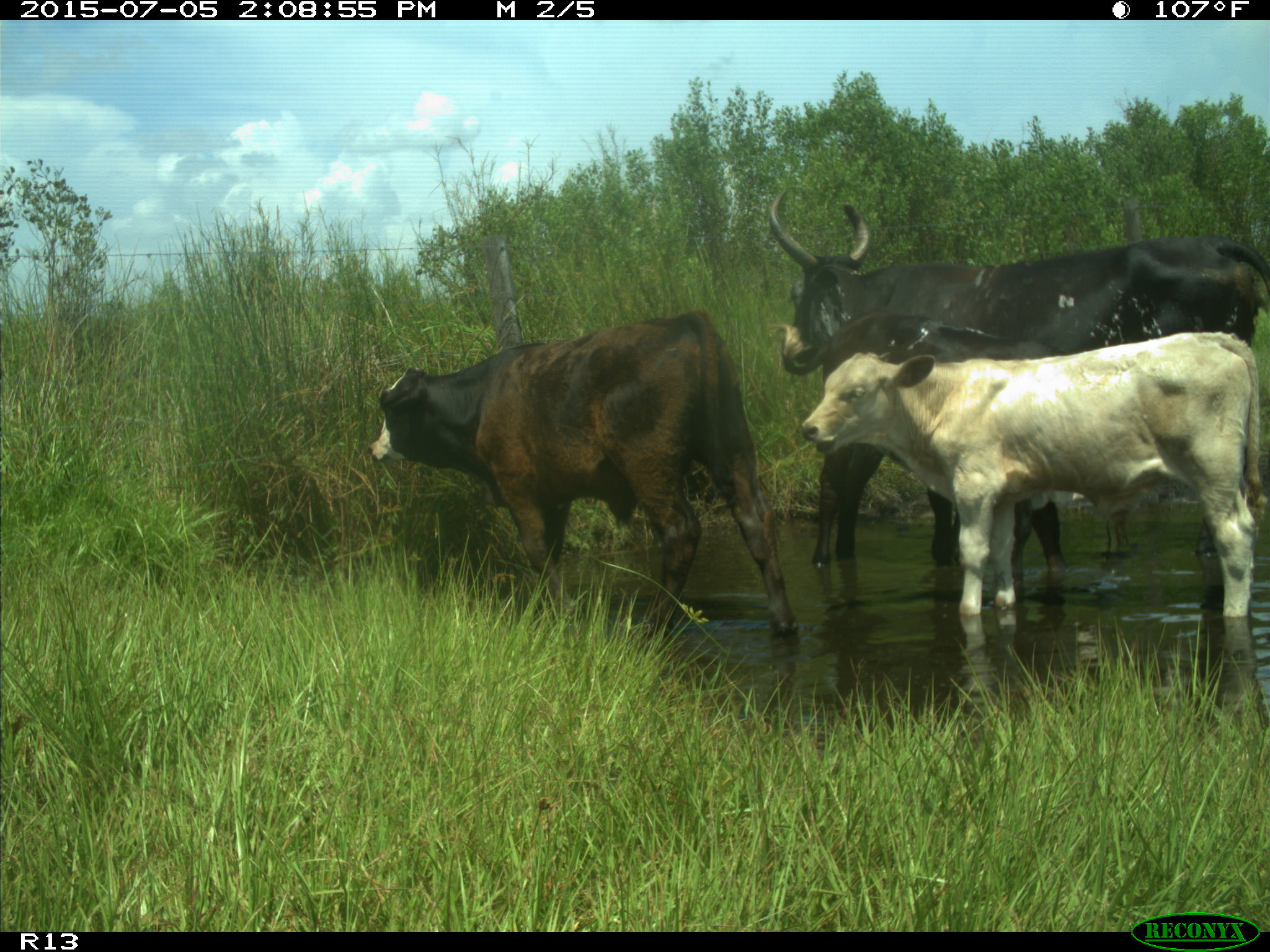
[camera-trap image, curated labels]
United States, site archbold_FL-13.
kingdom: Animalia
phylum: Chordata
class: Mammalia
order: Artiodactyla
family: Bovidae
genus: Bos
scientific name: Bos taurus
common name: domestic cow